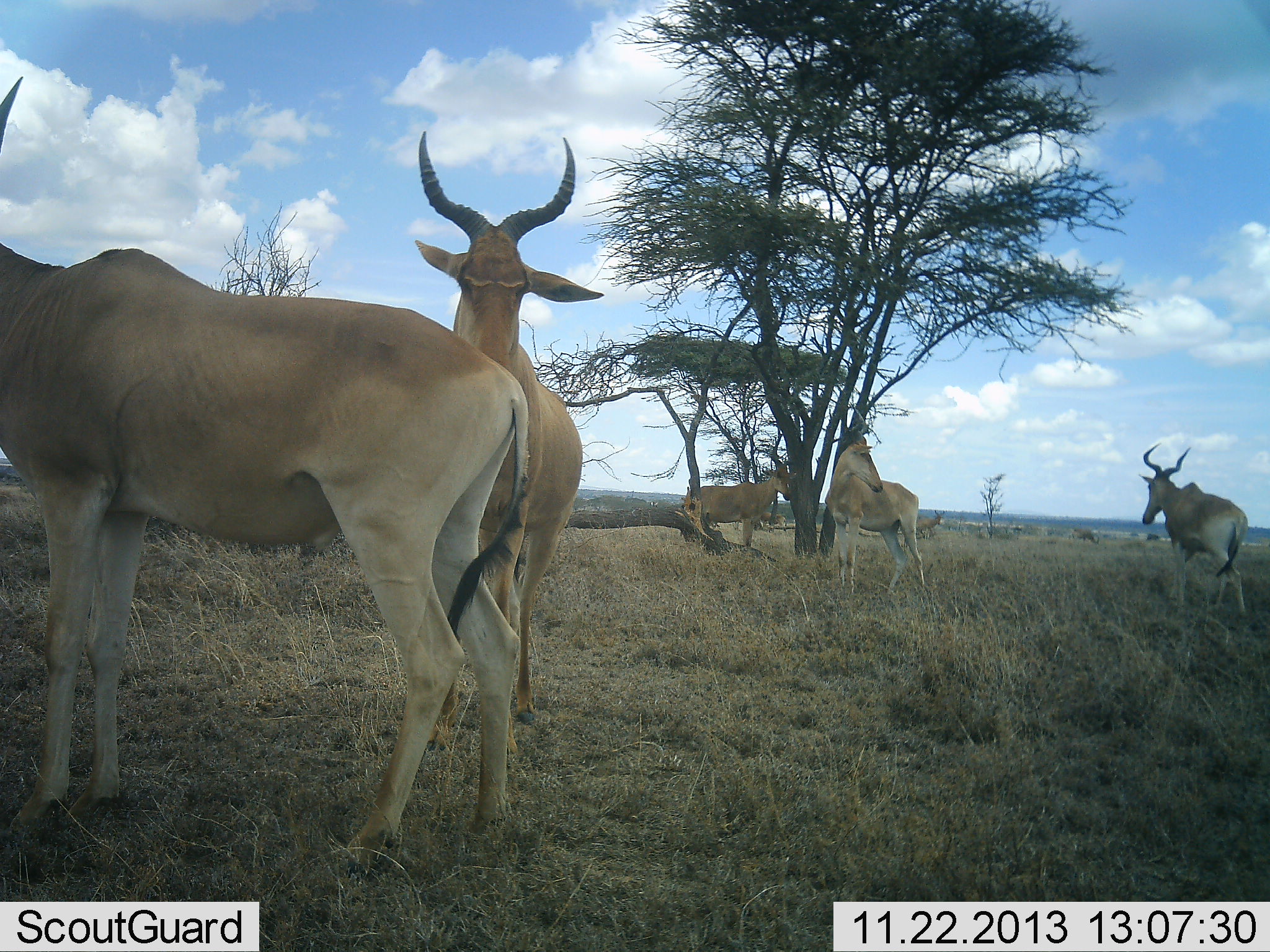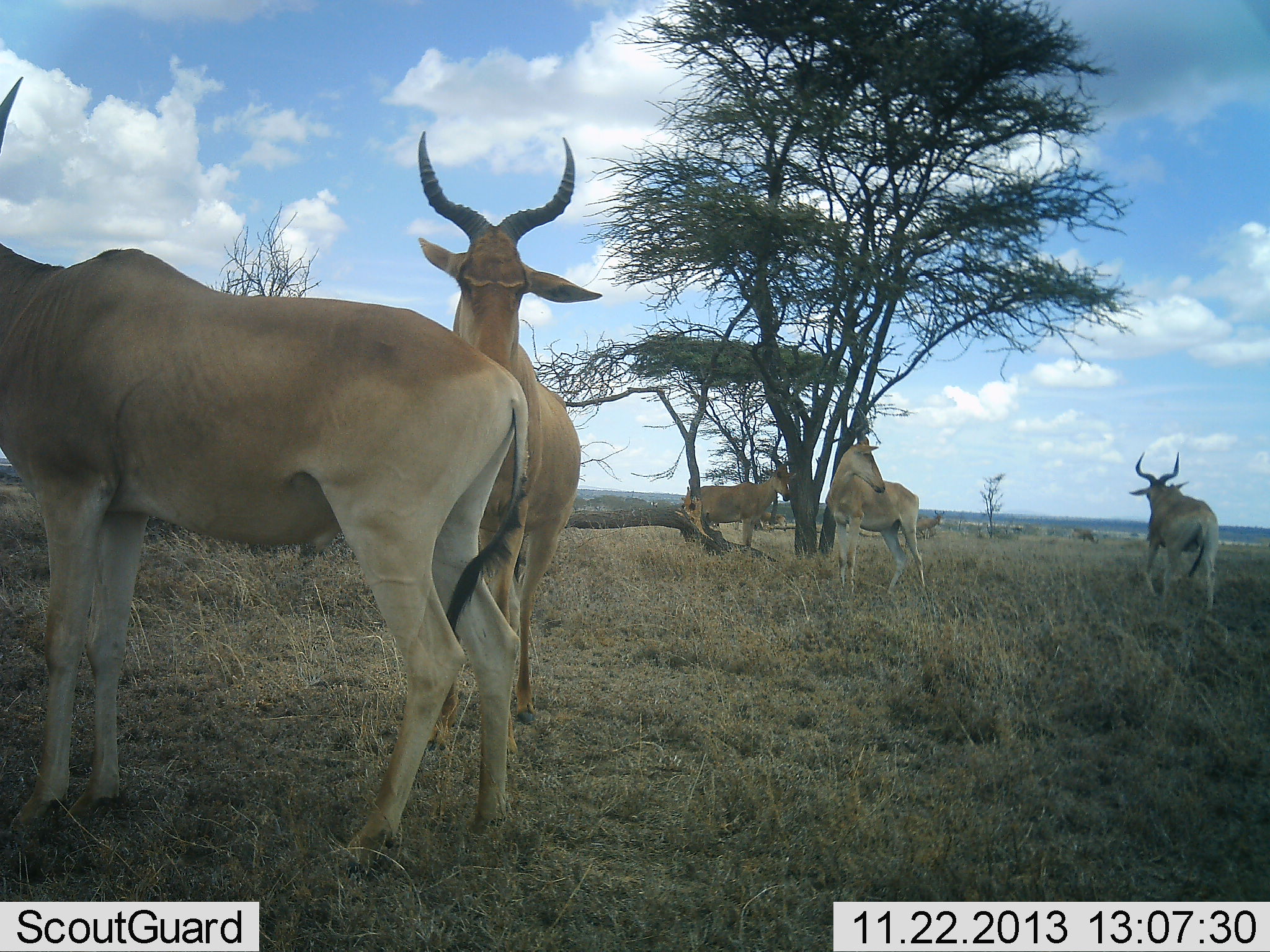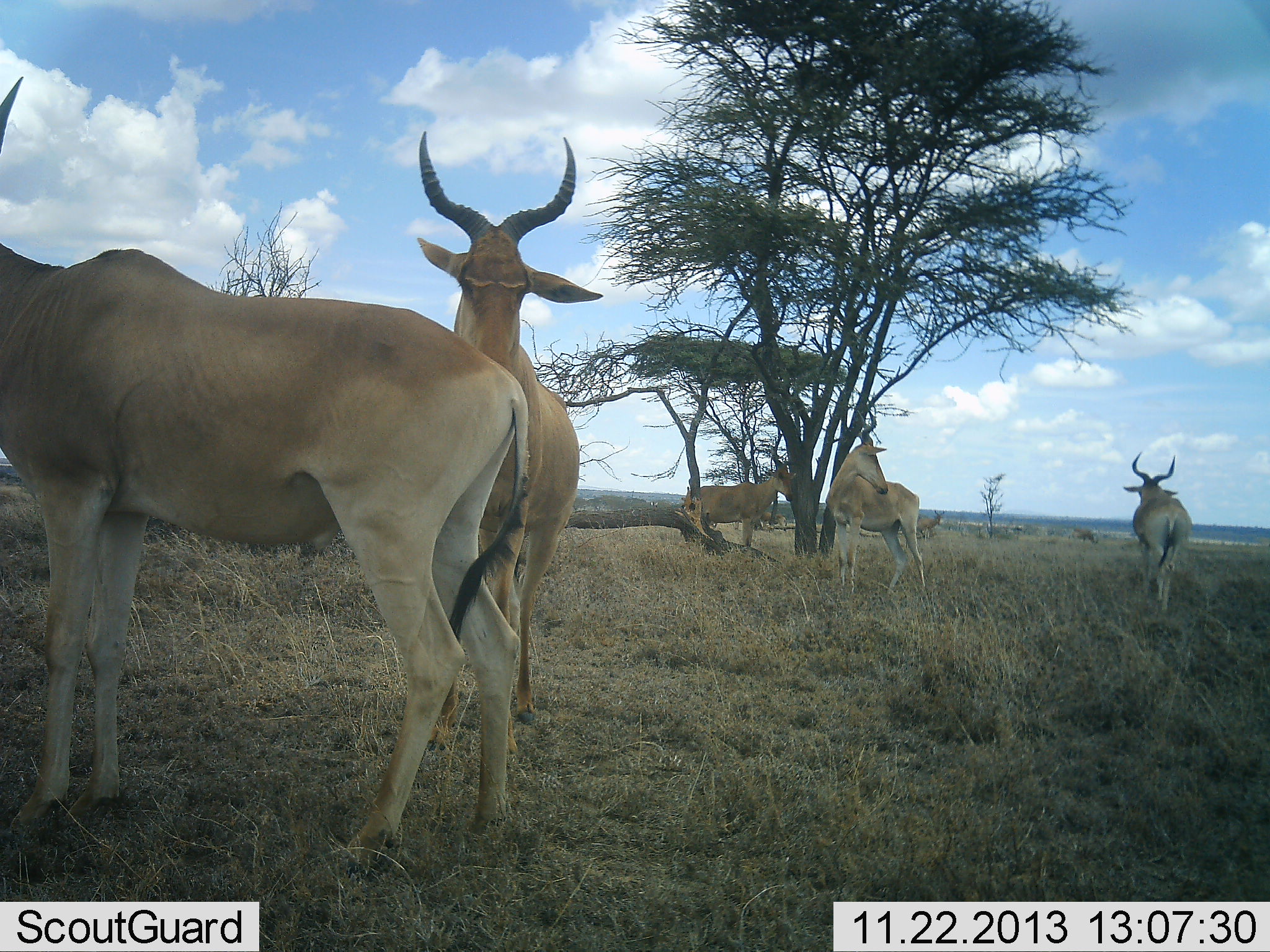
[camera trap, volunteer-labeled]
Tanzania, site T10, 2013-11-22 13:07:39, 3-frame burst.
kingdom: Animalia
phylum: Chordata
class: Mammalia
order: Artiodactyla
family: Bovidae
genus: Alcelaphus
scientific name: Alcelaphus buselaphus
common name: hartebeest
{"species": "hartebeest (Alcelaphus buselaphus)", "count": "5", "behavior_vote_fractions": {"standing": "100%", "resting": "10%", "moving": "70%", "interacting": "0%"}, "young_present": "0%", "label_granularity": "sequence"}